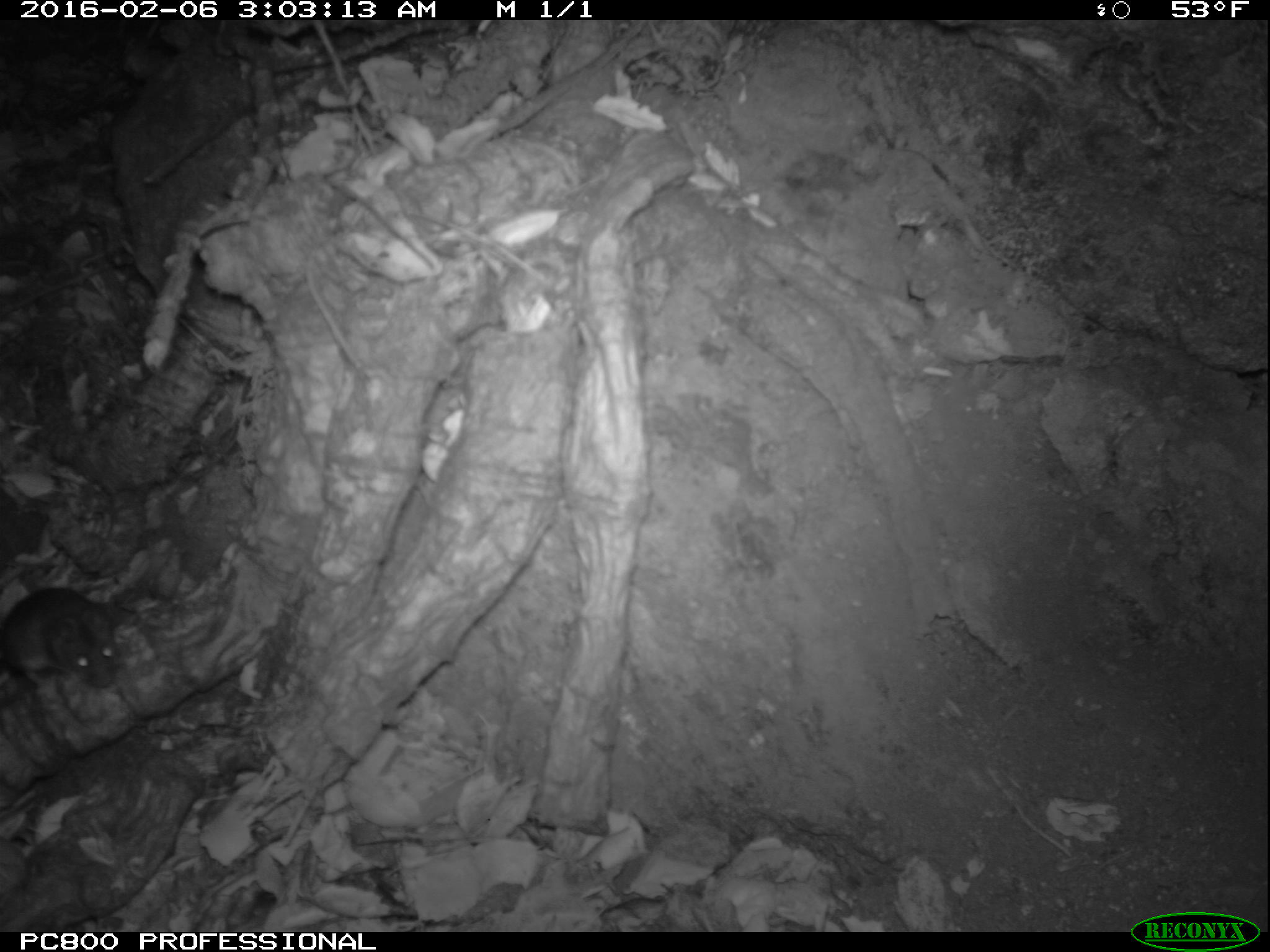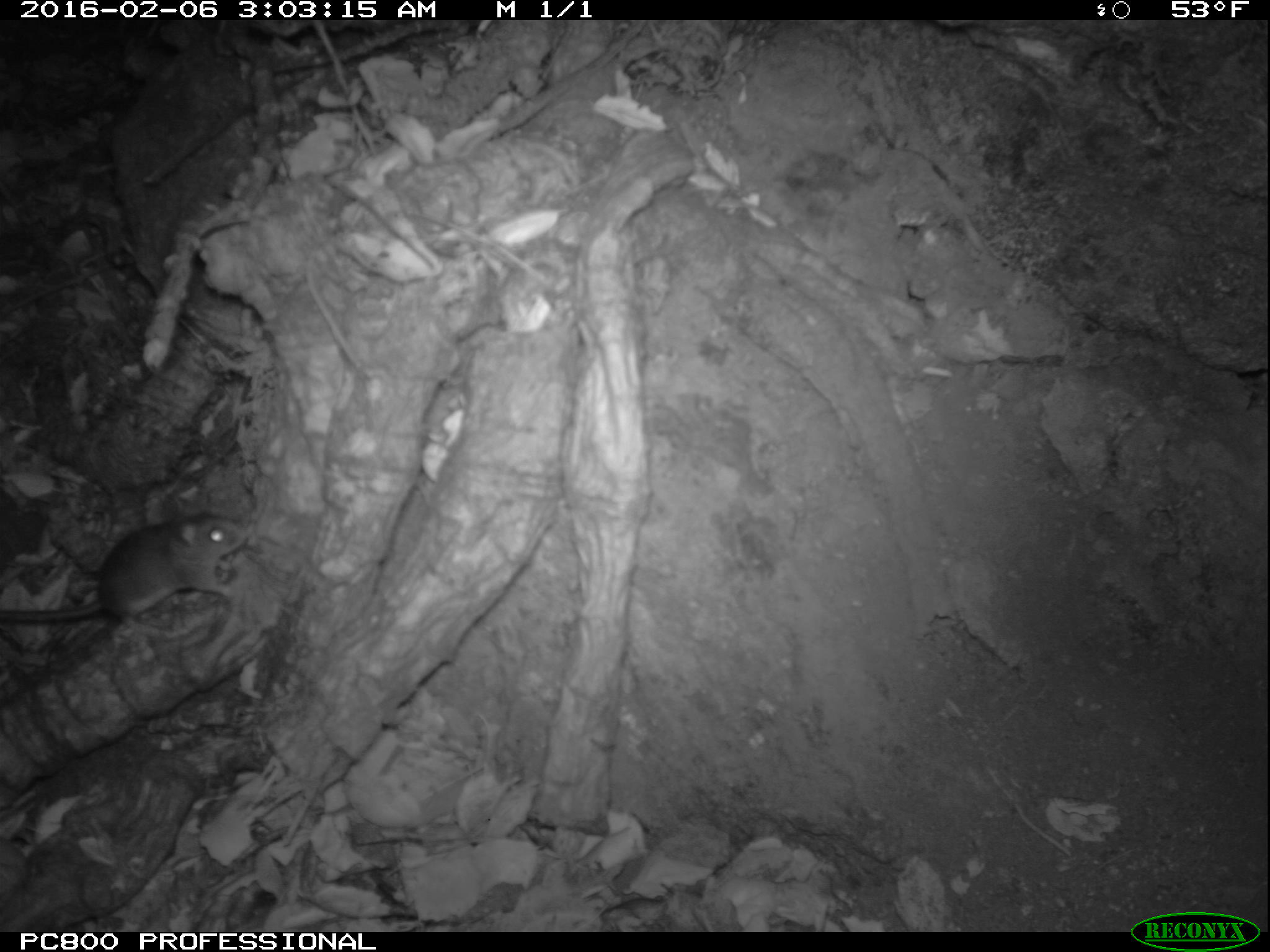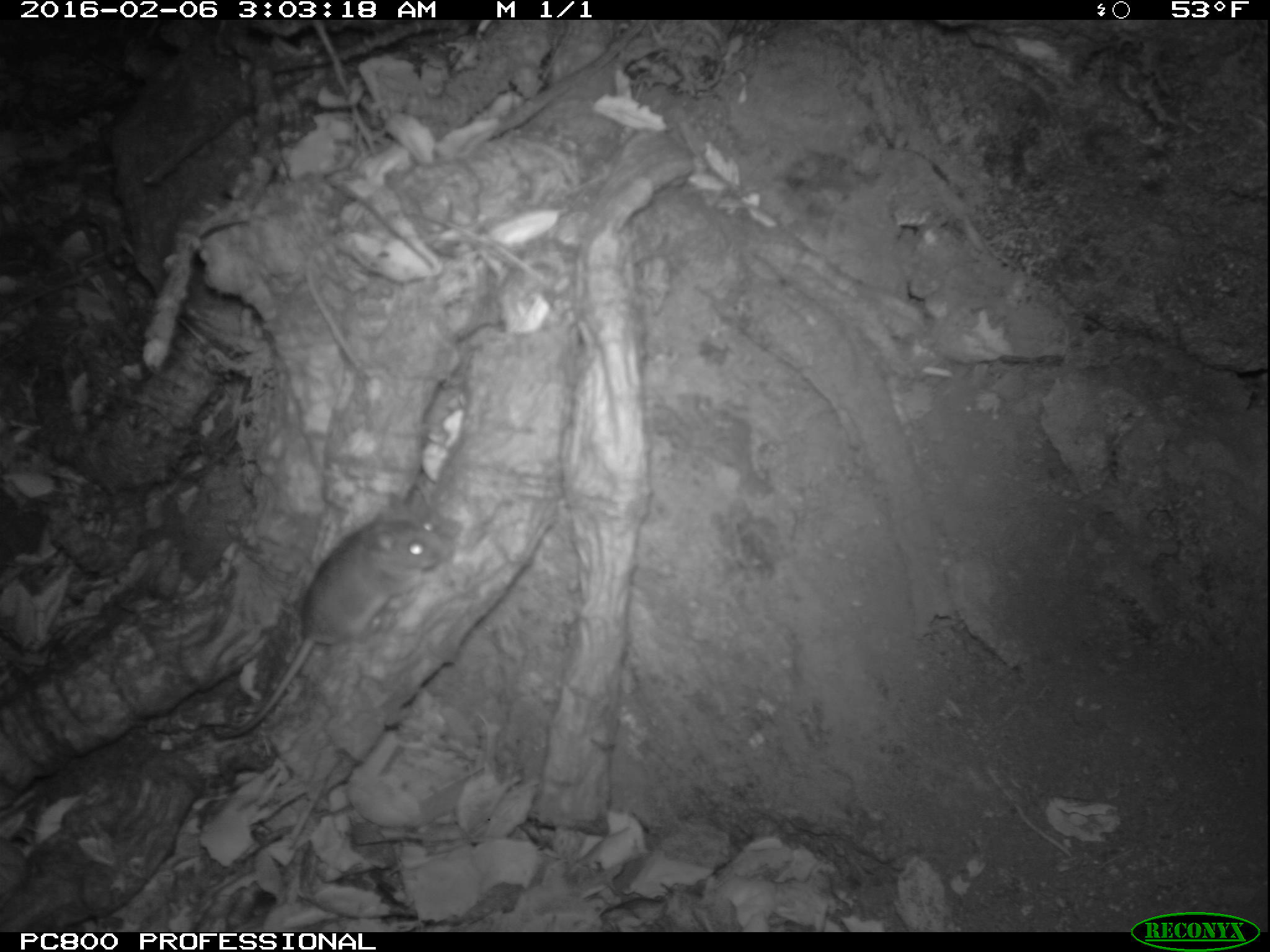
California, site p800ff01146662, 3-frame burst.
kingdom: Animalia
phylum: Chordata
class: Mammalia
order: Rodentia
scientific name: Rodentia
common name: rodent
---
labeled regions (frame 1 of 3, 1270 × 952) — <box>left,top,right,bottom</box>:
rodent: <box>0,586,117,687</box>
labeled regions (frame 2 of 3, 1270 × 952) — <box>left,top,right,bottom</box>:
rodent: <box>0,508,249,638</box>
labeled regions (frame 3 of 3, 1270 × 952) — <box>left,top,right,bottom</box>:
rodent: <box>210,517,456,739</box>; <box>397,479,450,511</box>